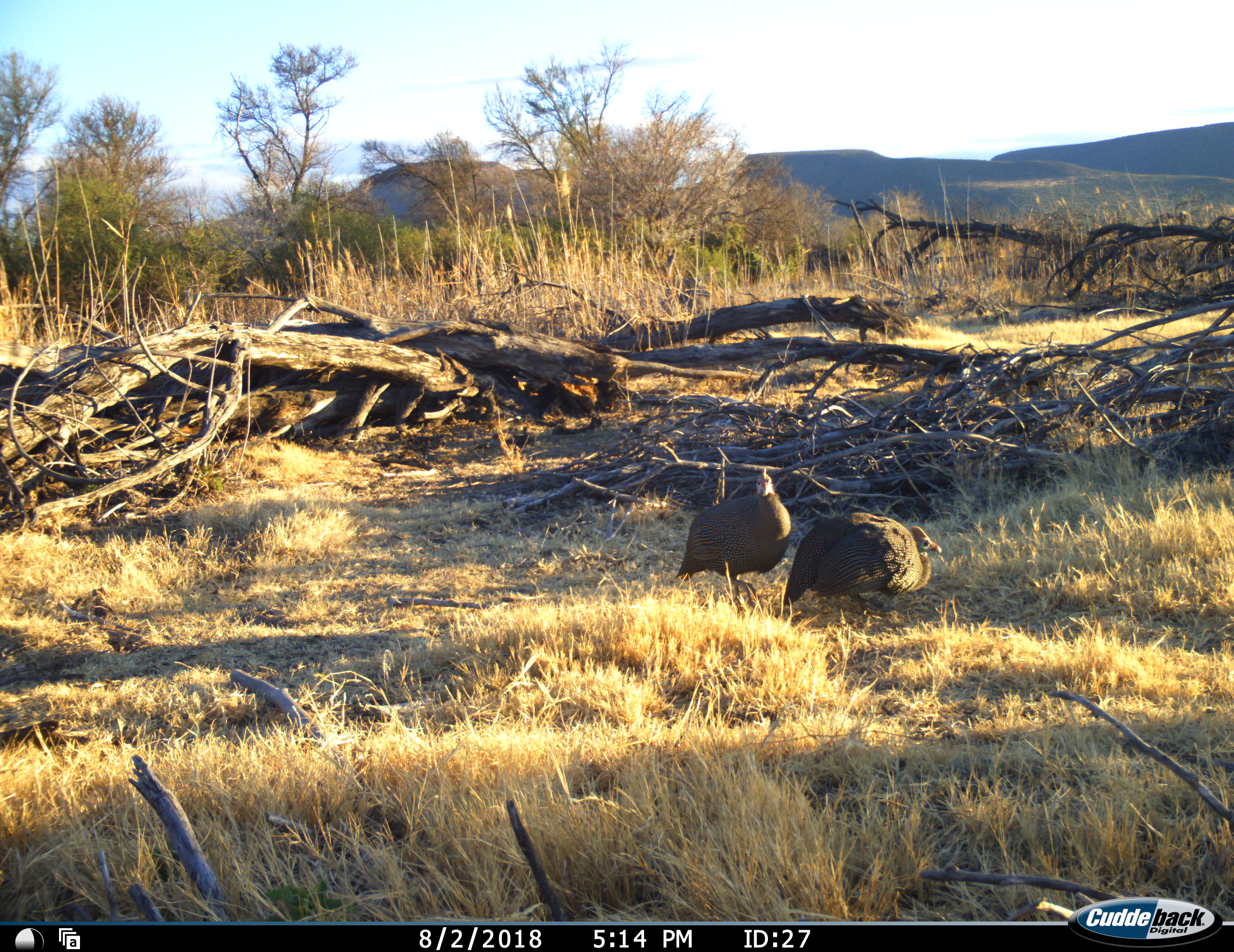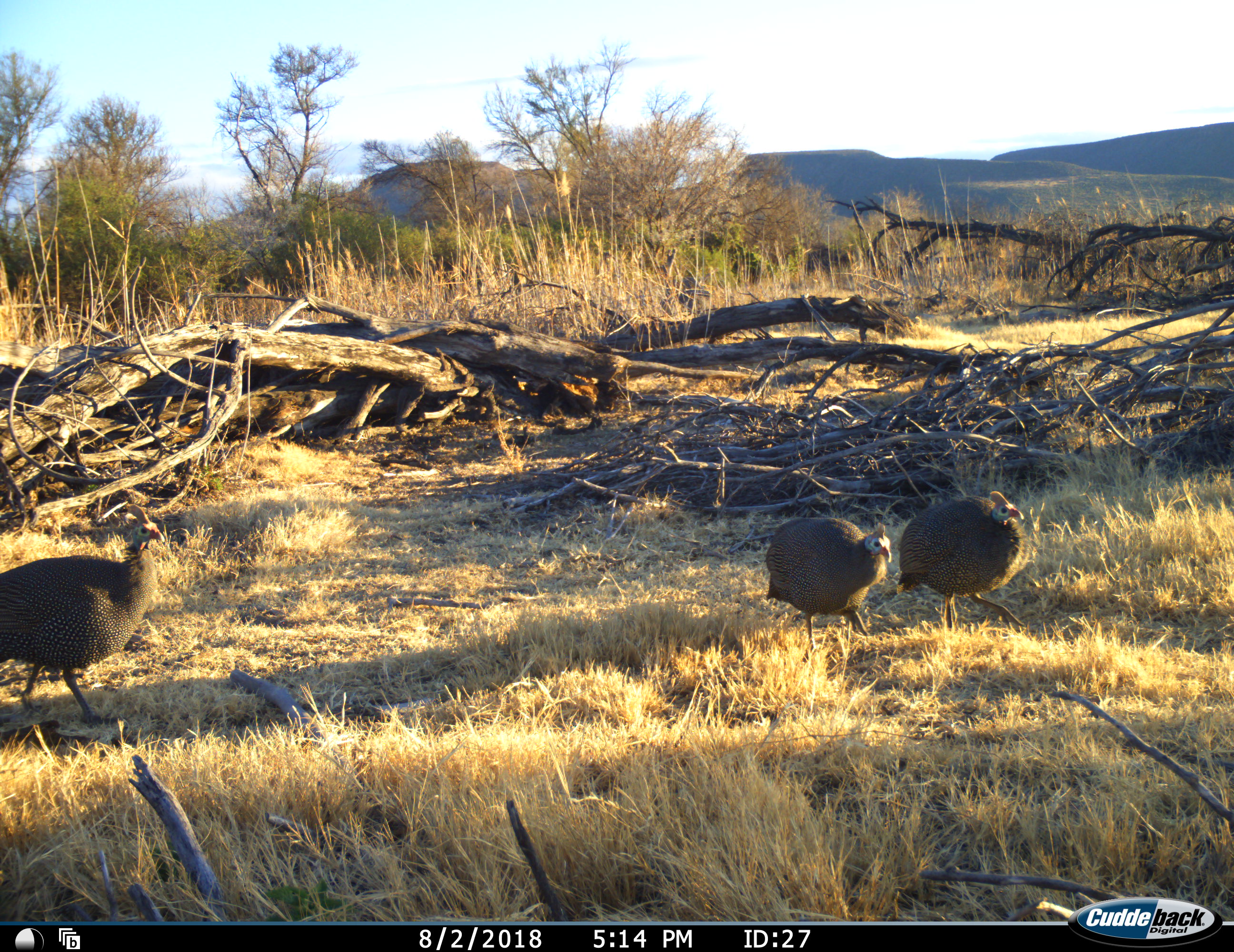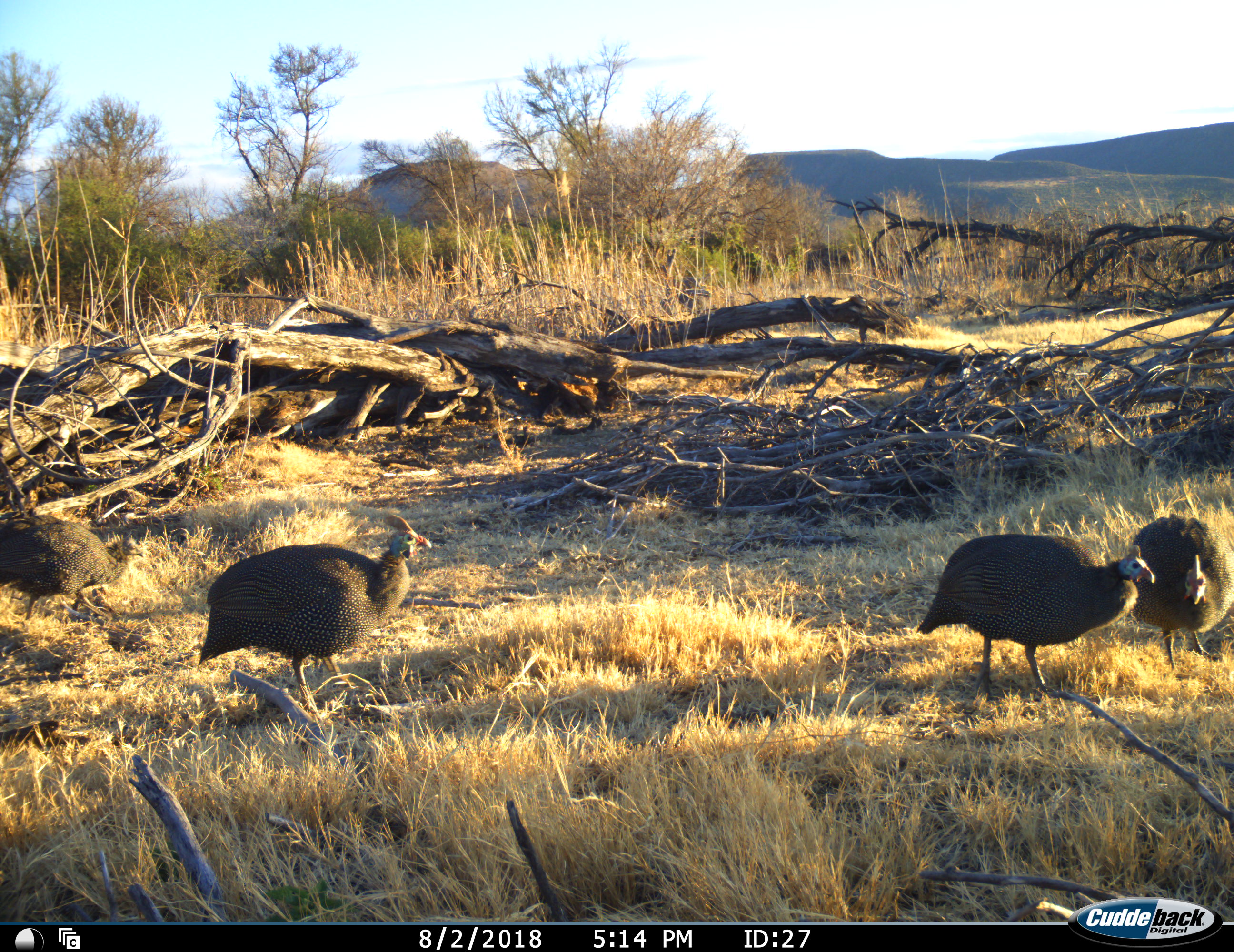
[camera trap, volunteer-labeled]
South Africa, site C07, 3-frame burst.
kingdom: Animalia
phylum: Chordata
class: Aves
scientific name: Aves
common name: bird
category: birdother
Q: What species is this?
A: Birdother (bird) (Aves).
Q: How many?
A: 4.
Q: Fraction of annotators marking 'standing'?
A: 0%.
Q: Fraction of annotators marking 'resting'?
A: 0%.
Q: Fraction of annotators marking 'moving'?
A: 89%.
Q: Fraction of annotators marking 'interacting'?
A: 0%.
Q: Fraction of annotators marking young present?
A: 11%.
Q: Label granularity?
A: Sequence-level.